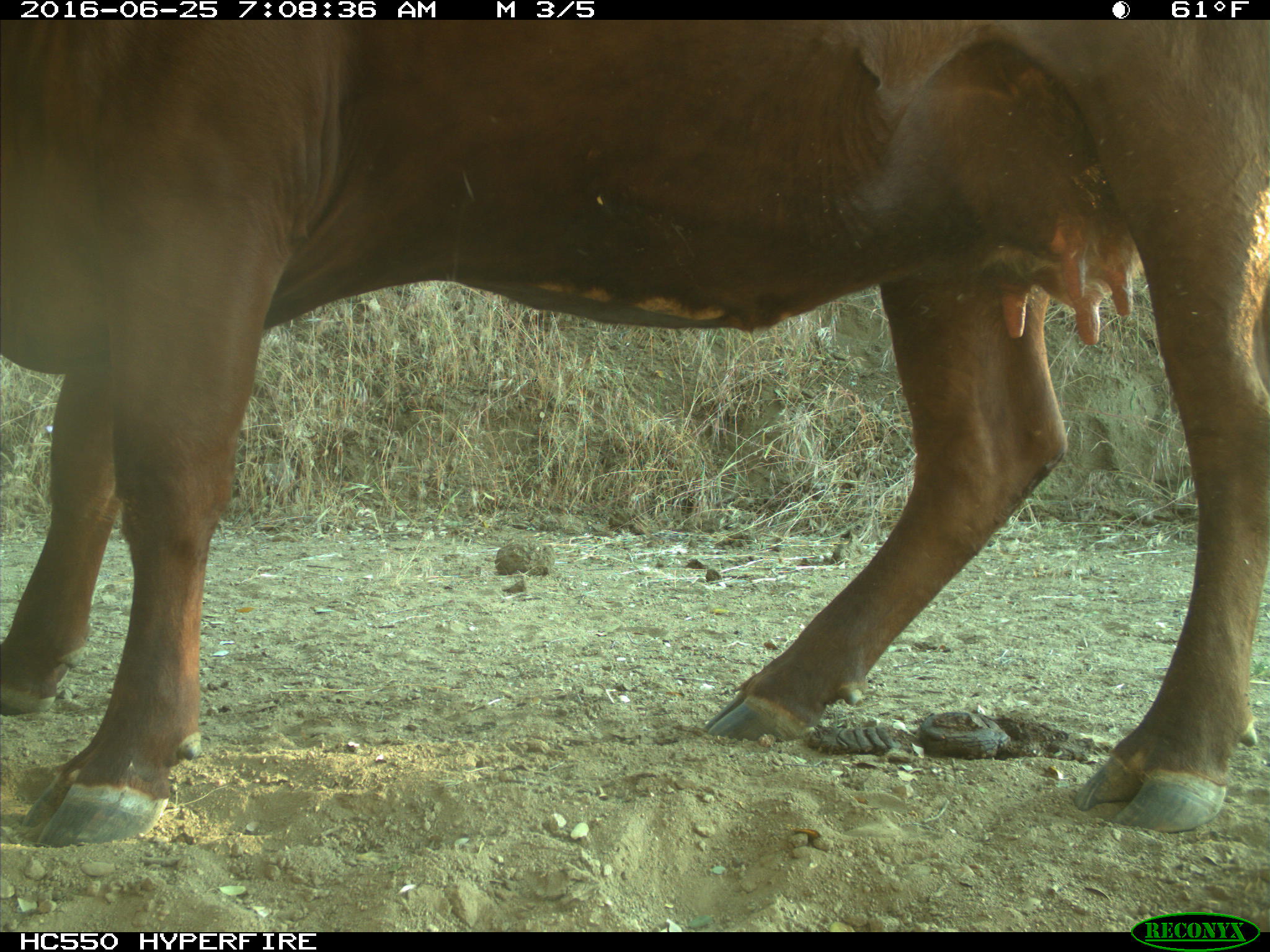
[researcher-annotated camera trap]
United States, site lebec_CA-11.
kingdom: Animalia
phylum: Chordata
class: Mammalia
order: Artiodactyla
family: Bovidae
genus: Bos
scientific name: Bos taurus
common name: domestic cow